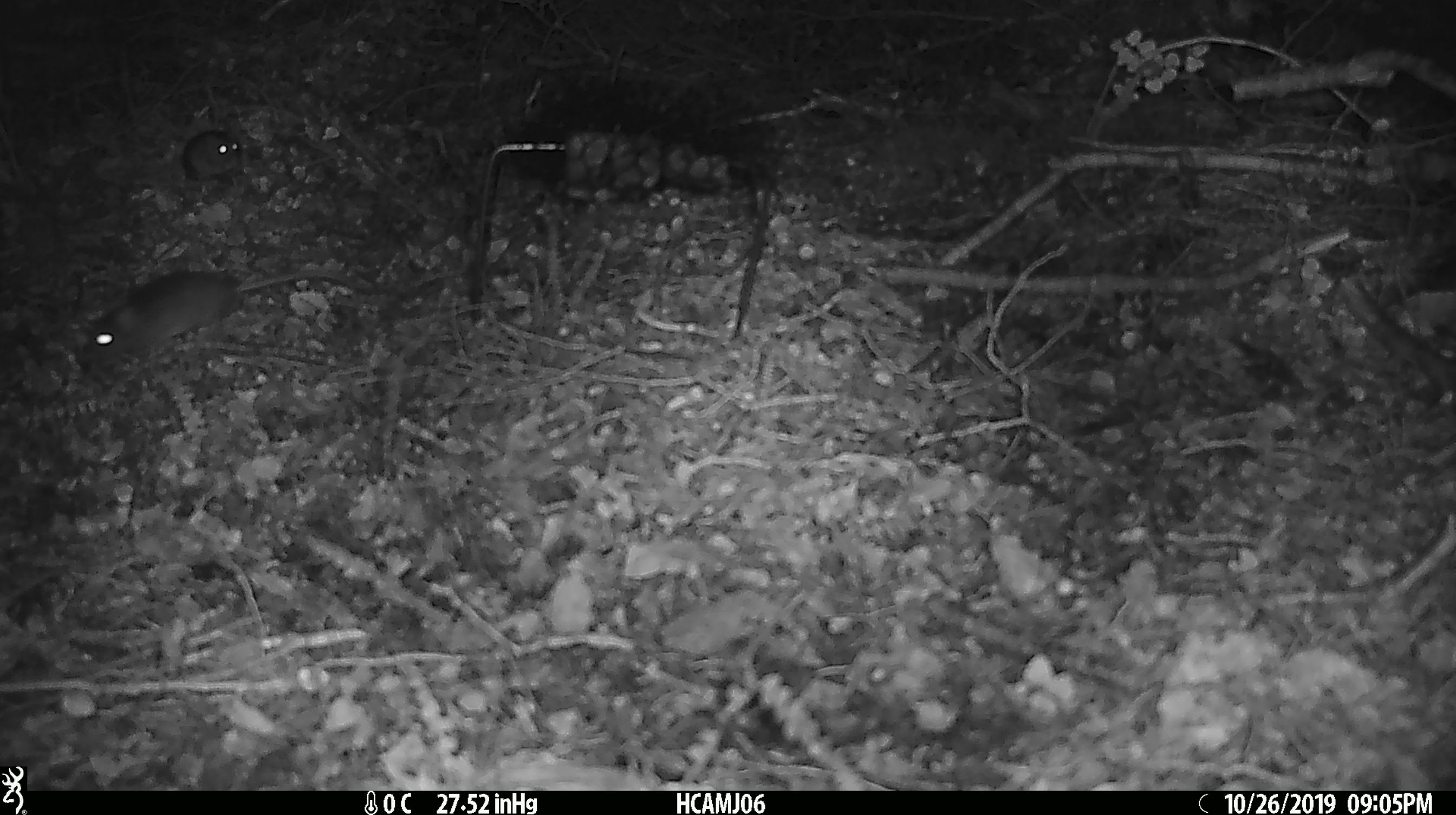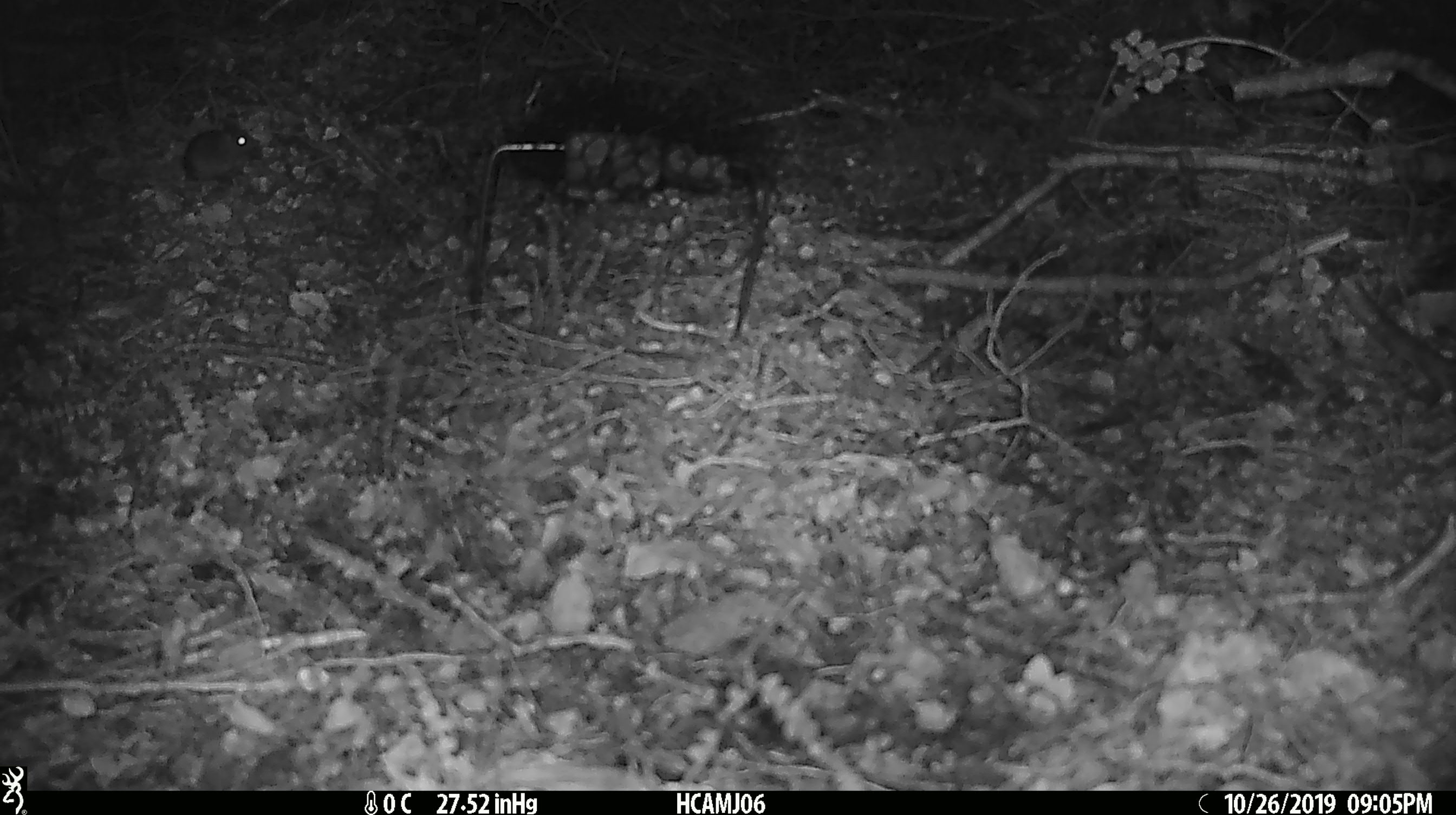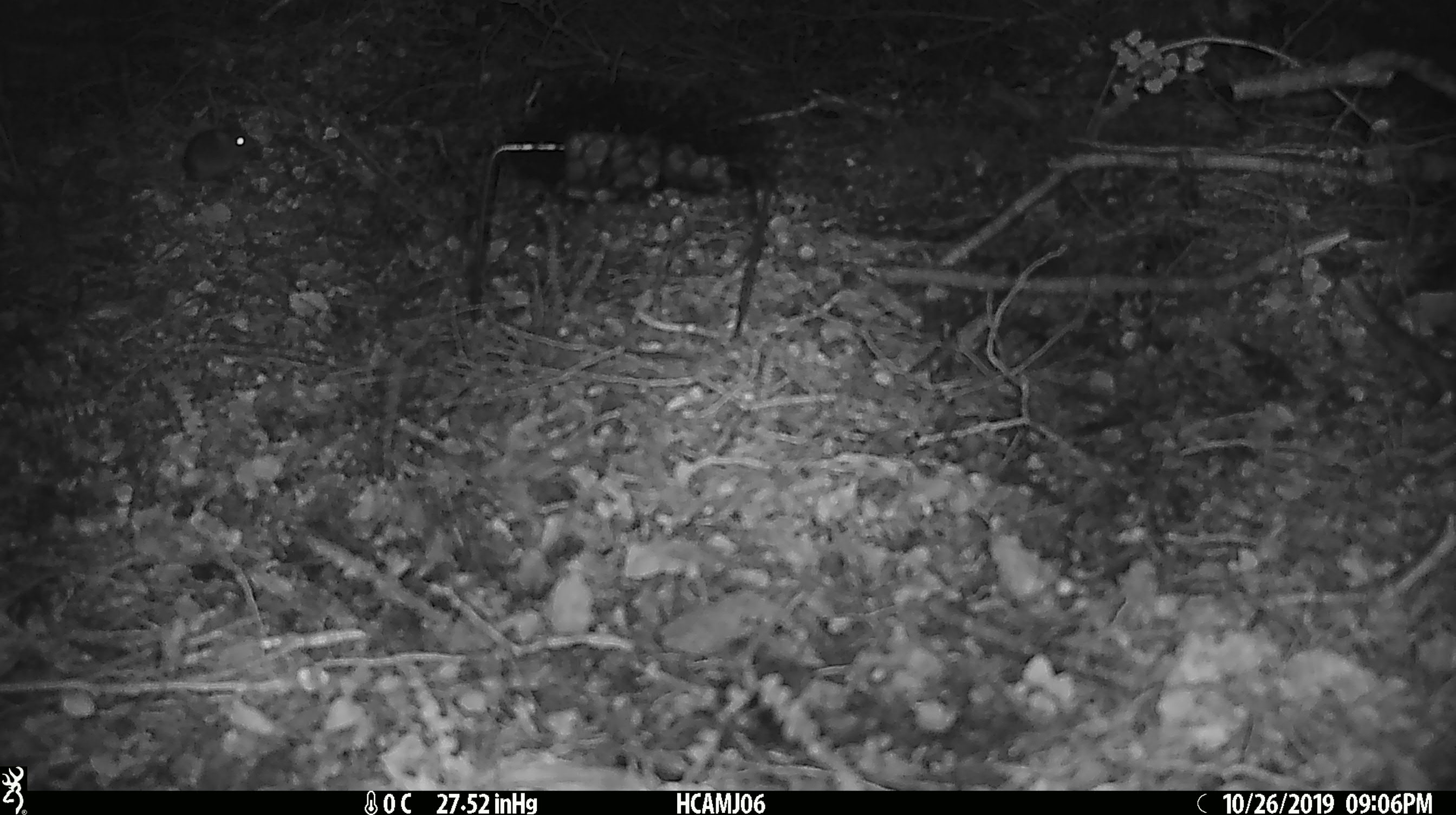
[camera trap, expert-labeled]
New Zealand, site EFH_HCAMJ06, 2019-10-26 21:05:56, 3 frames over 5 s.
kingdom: Animalia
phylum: Chordata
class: Mammalia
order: Rodentia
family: Muridae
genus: Mus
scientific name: Mus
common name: mouse